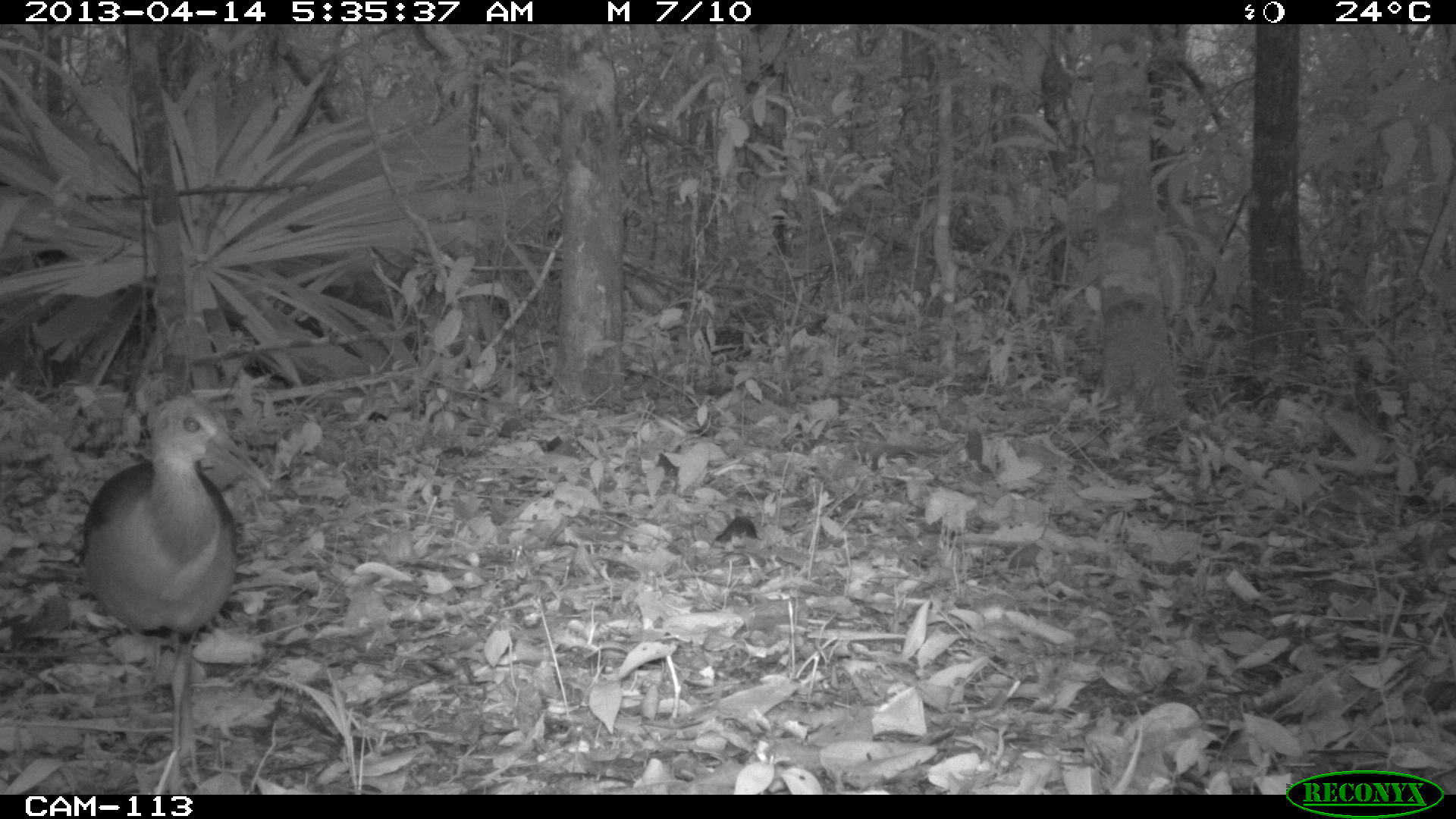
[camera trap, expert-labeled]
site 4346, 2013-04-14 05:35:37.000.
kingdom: Animalia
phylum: Chordata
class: Aves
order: Gruiformes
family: Rallidae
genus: Aramides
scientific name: Aramides cajaneus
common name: gray-necked wood-rail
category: aramides cajanea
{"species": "aramides cajanea (gray-necked wood-rail) (Aramides cajaneus)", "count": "1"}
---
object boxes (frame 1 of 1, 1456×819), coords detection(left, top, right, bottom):
aramides cajanea: detection(75, 388, 274, 791)